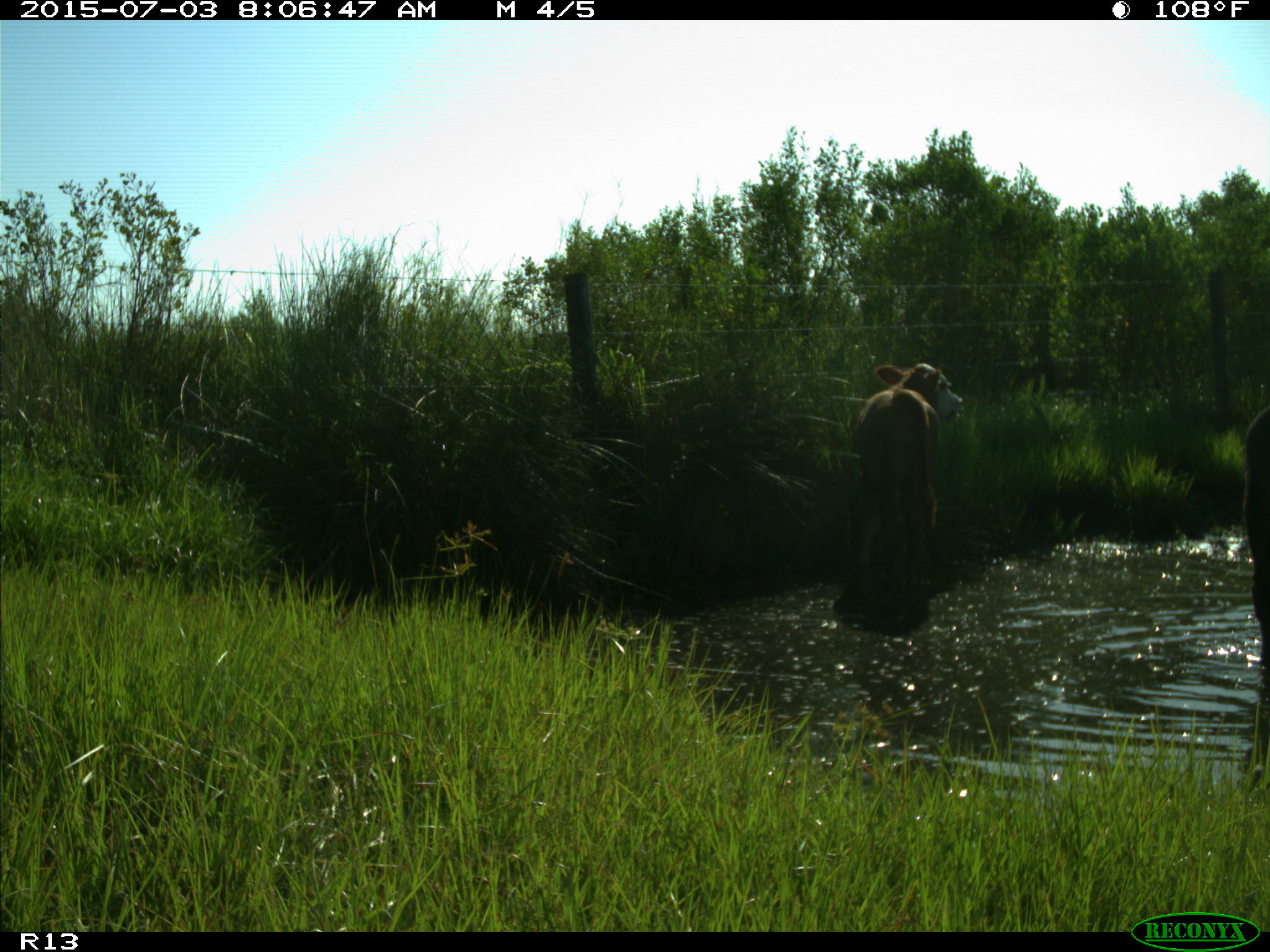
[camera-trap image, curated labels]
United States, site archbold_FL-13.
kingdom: Animalia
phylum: Chordata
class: Mammalia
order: Artiodactyla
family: Bovidae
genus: Bos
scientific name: Bos taurus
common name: domestic cow